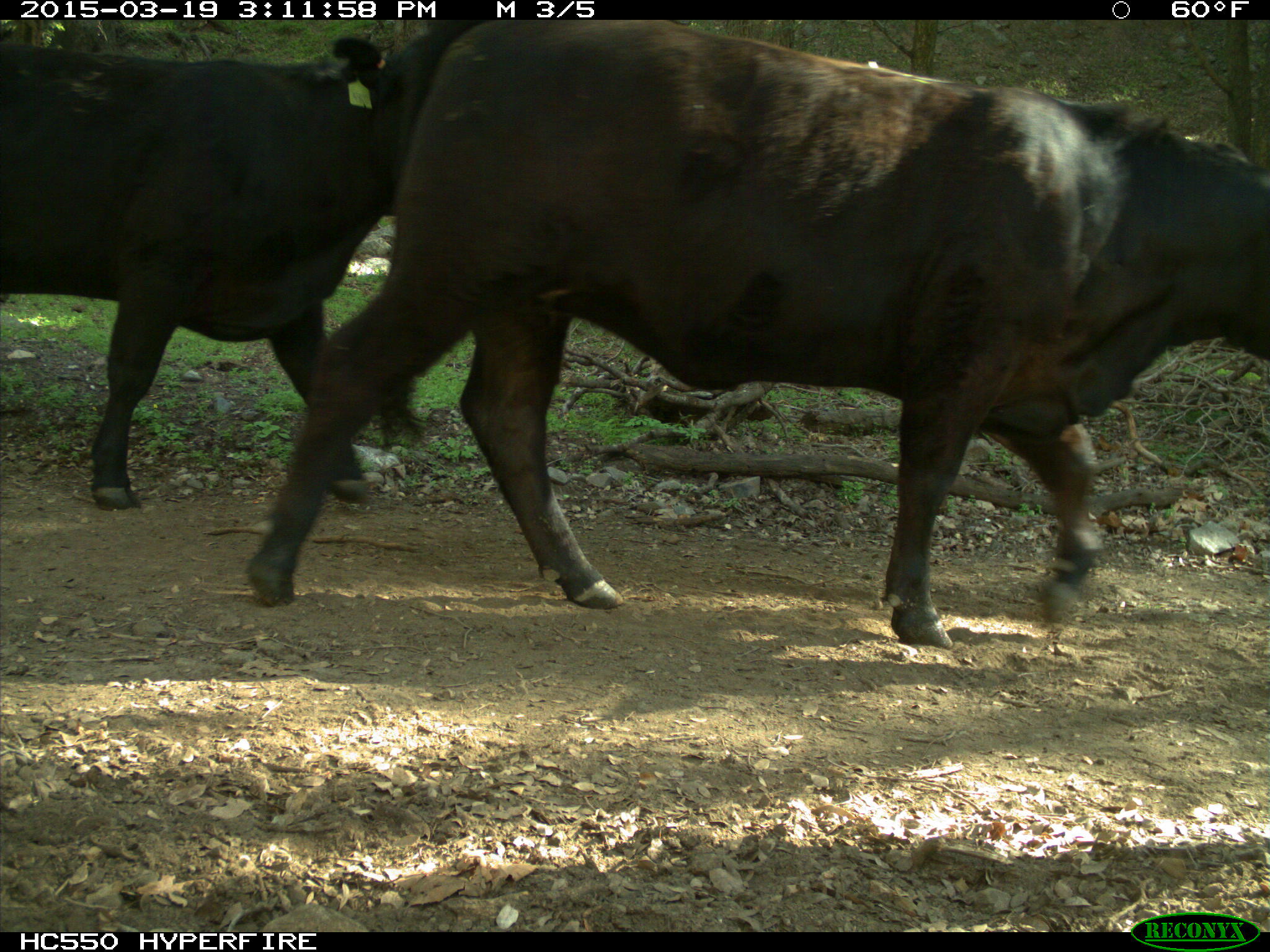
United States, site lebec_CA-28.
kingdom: Animalia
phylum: Chordata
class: Mammalia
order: Artiodactyla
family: Bovidae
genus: Bos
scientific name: Bos taurus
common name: domestic cow